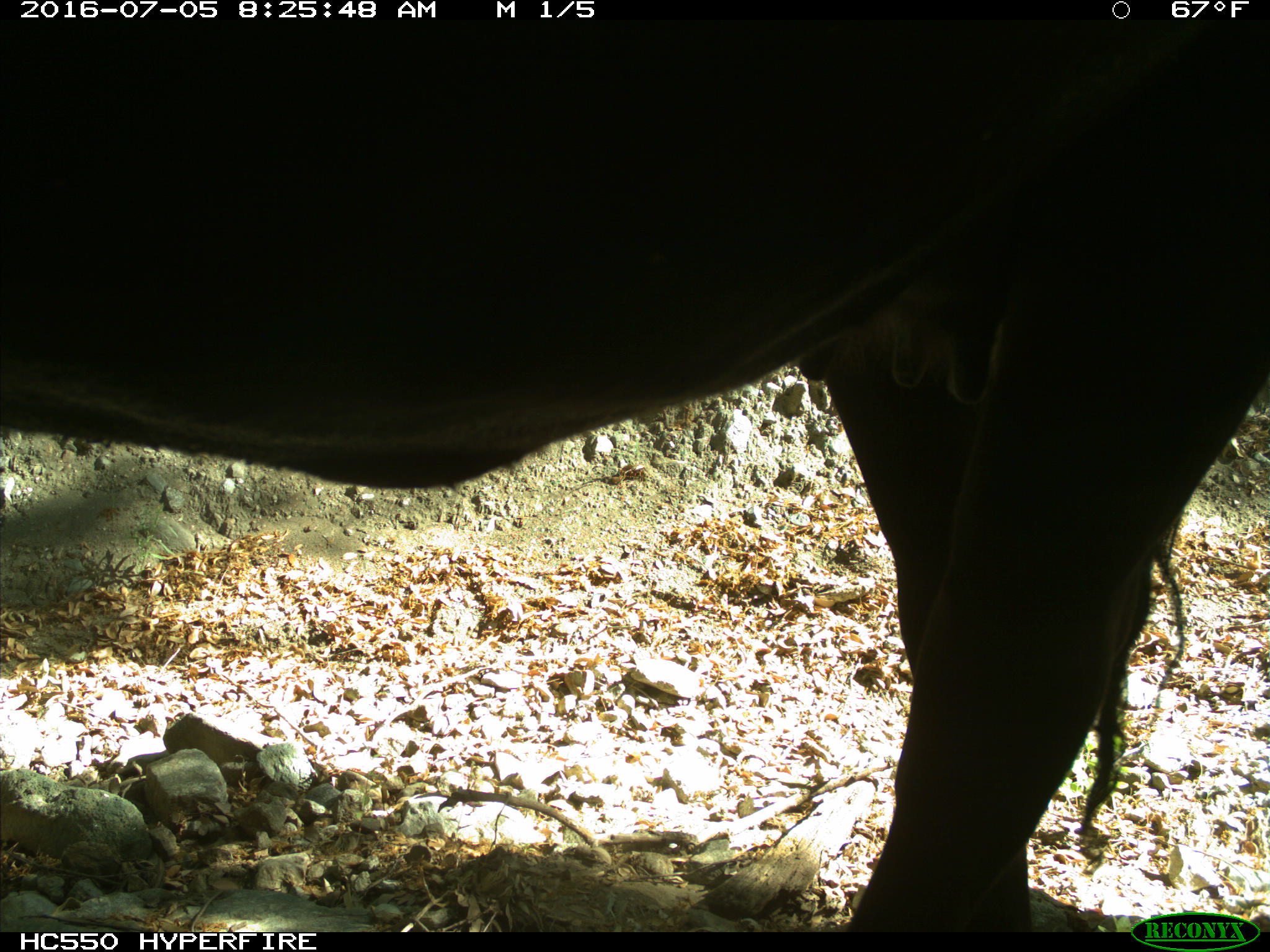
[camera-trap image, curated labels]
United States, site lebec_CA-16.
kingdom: Animalia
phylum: Chordata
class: Mammalia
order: Artiodactyla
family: Bovidae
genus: Bos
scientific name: Bos taurus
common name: domestic cow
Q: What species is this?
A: Bos taurus (domestic cow).